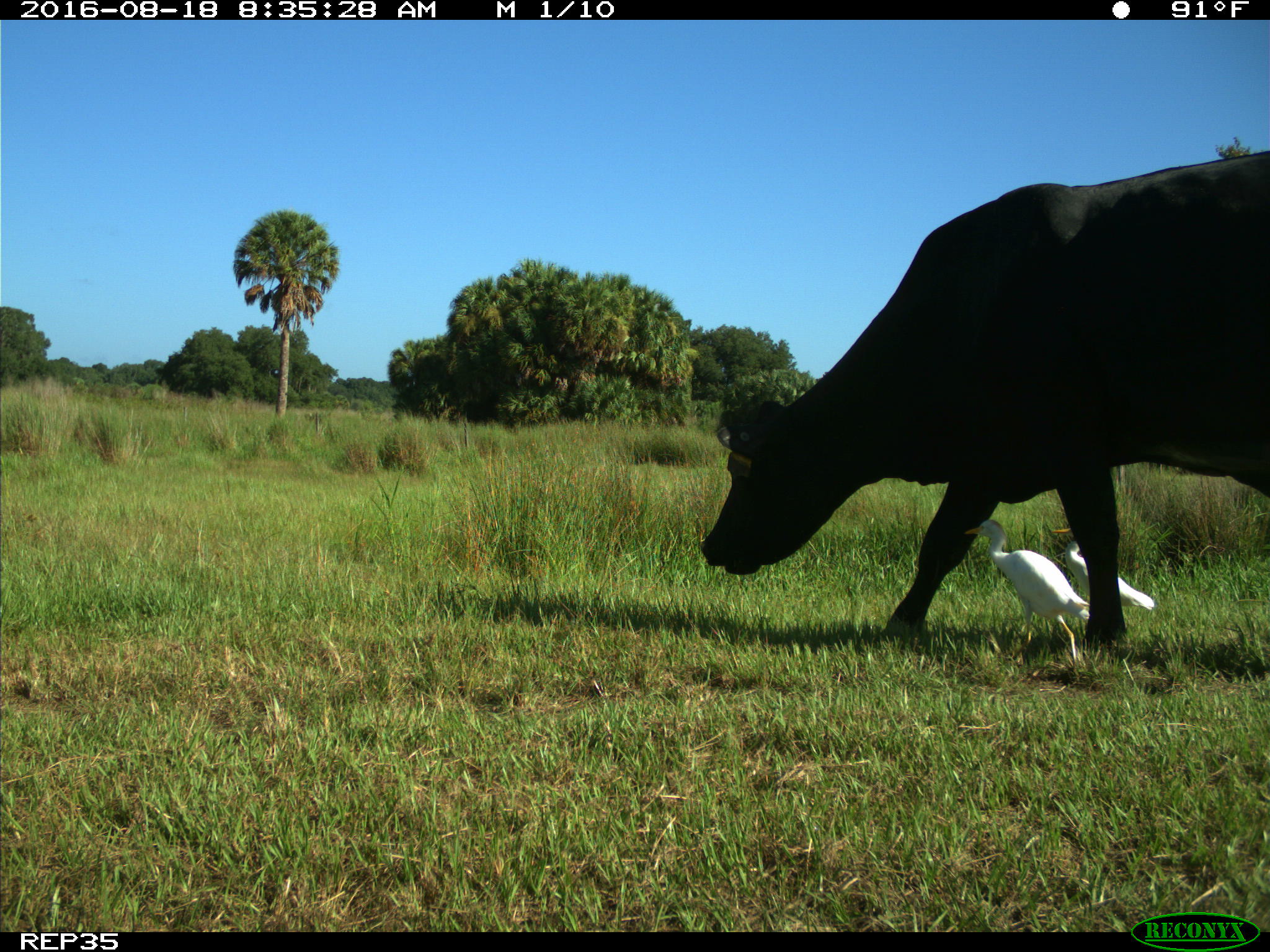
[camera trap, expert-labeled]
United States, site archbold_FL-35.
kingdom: Animalia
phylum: Chordata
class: Mammalia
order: Artiodactyla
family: Bovidae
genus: Bos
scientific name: Bos taurus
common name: domestic cow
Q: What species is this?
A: Bos taurus (domestic cow).